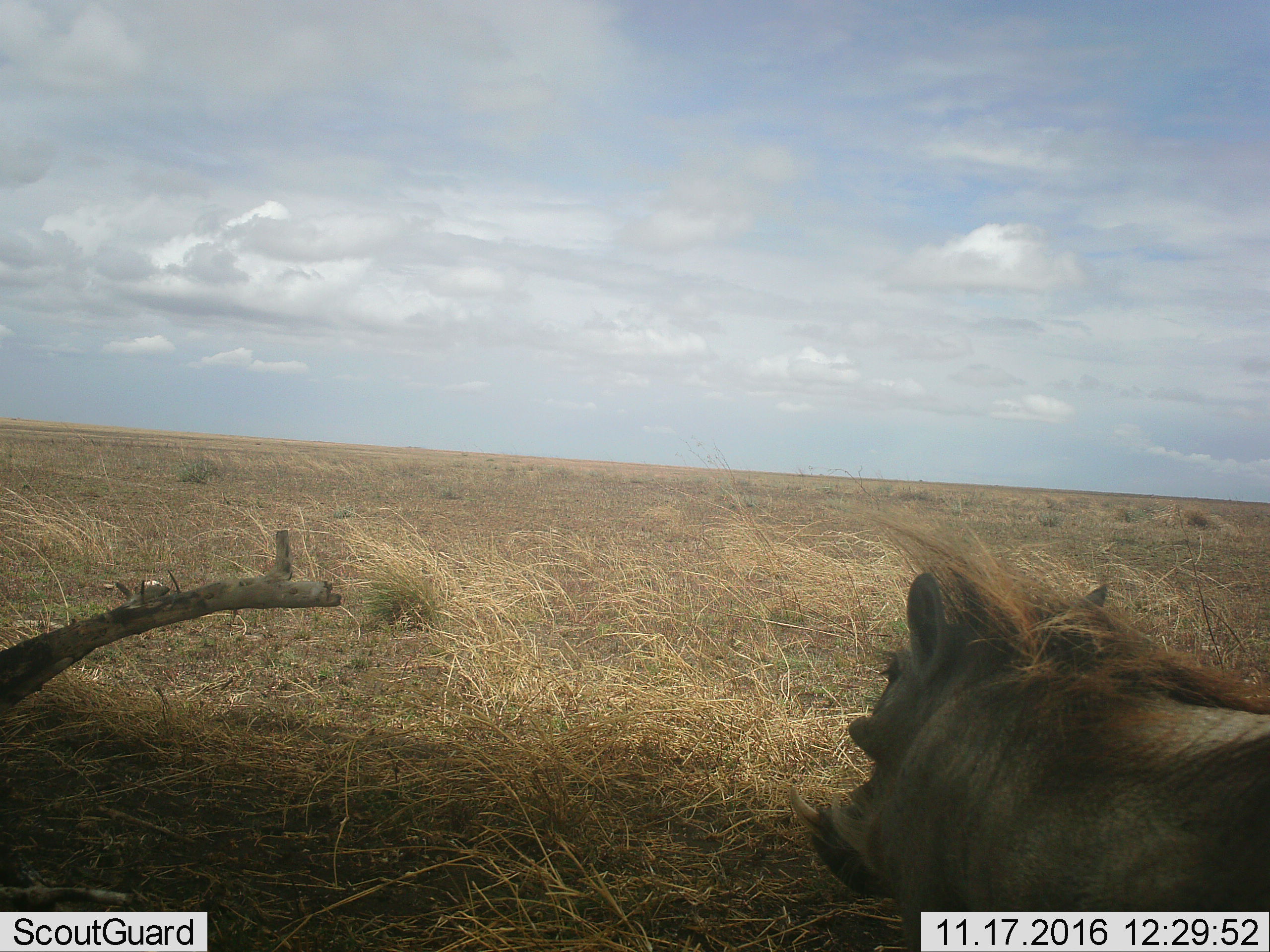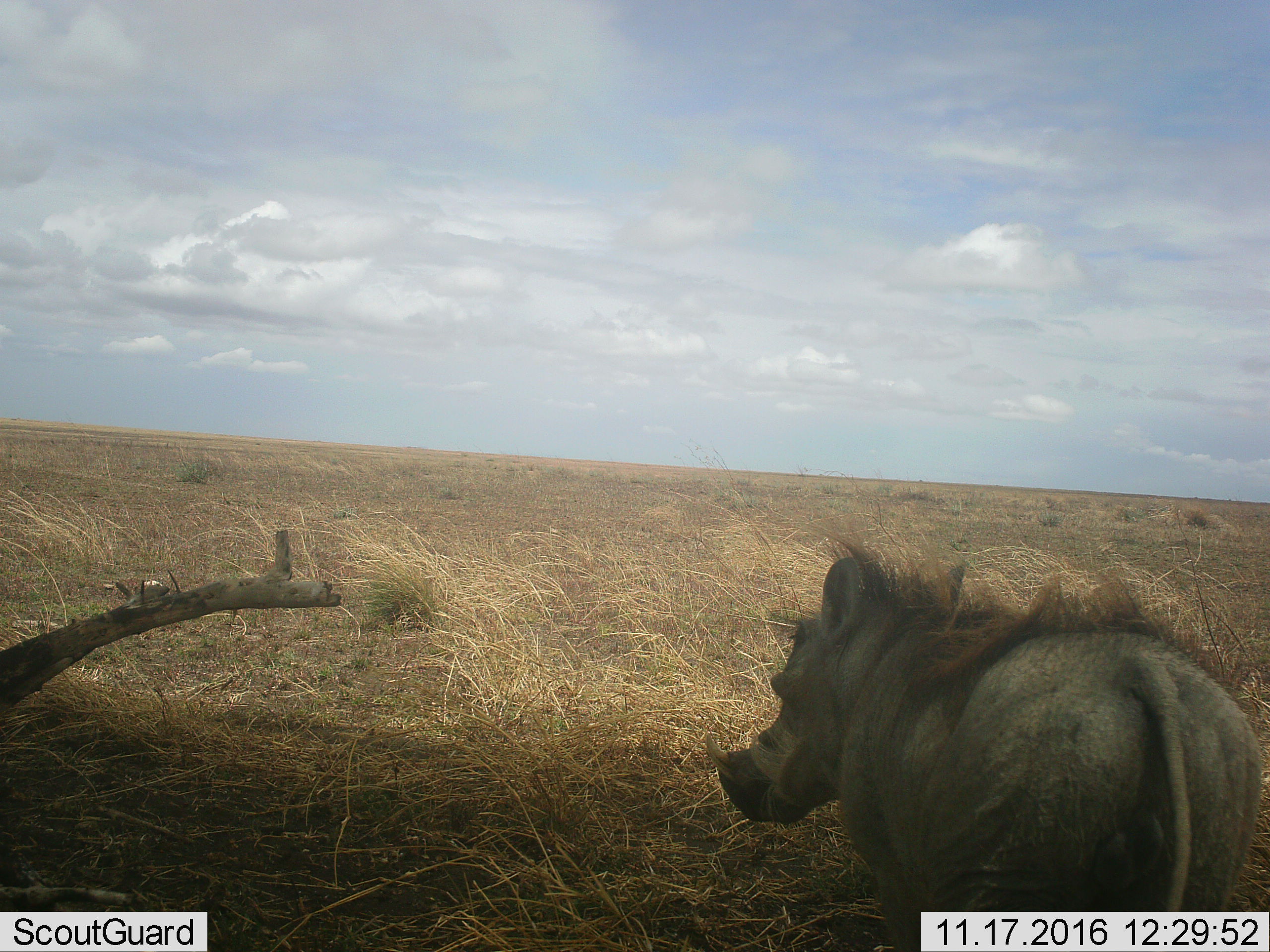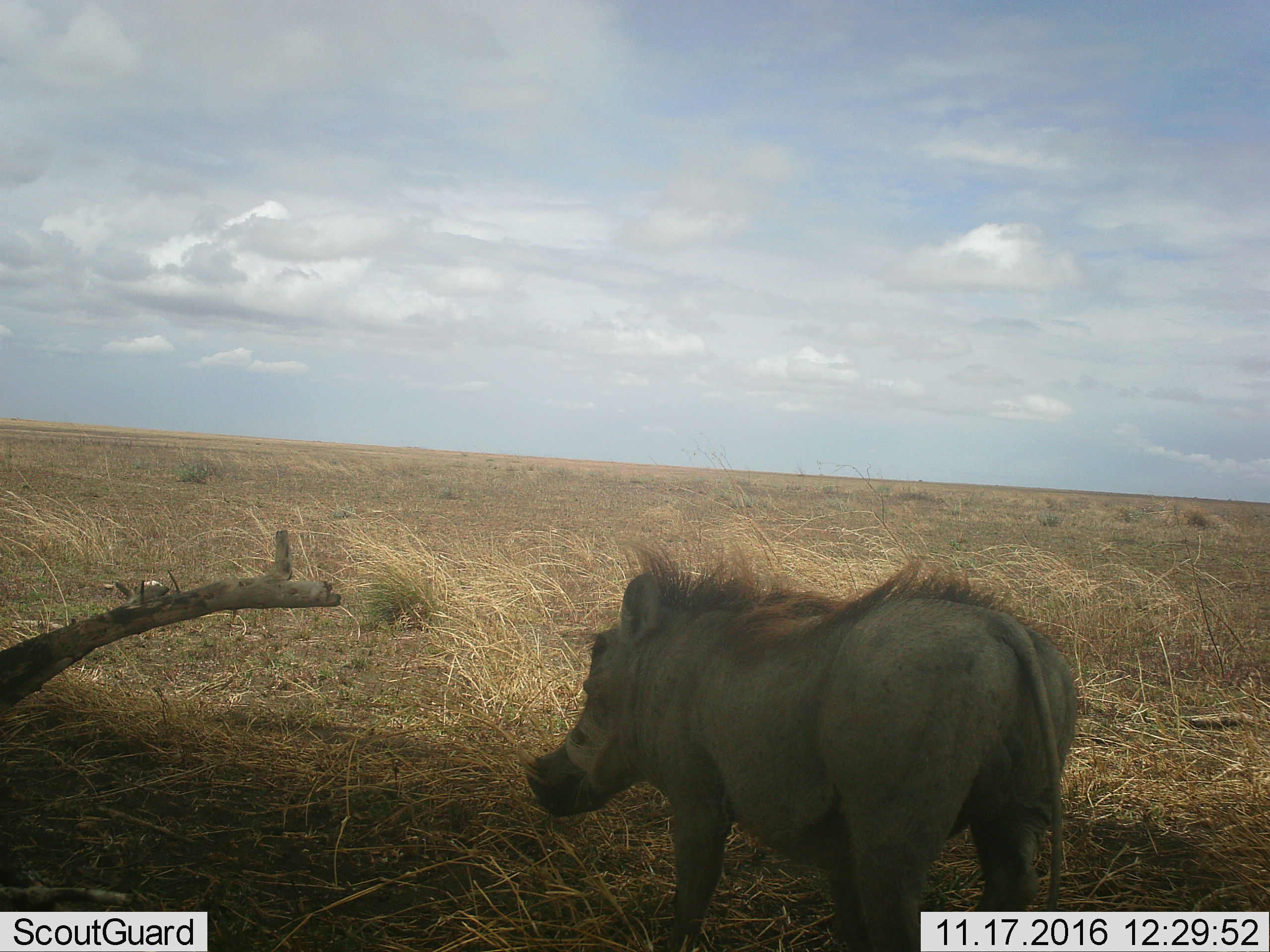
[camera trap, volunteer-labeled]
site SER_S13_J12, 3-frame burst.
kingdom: Animalia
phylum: Chordata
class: Mammalia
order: Artiodactyla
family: Suidae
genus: Phacochoerus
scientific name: Phacochoerus africanus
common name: warthog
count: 1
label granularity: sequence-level